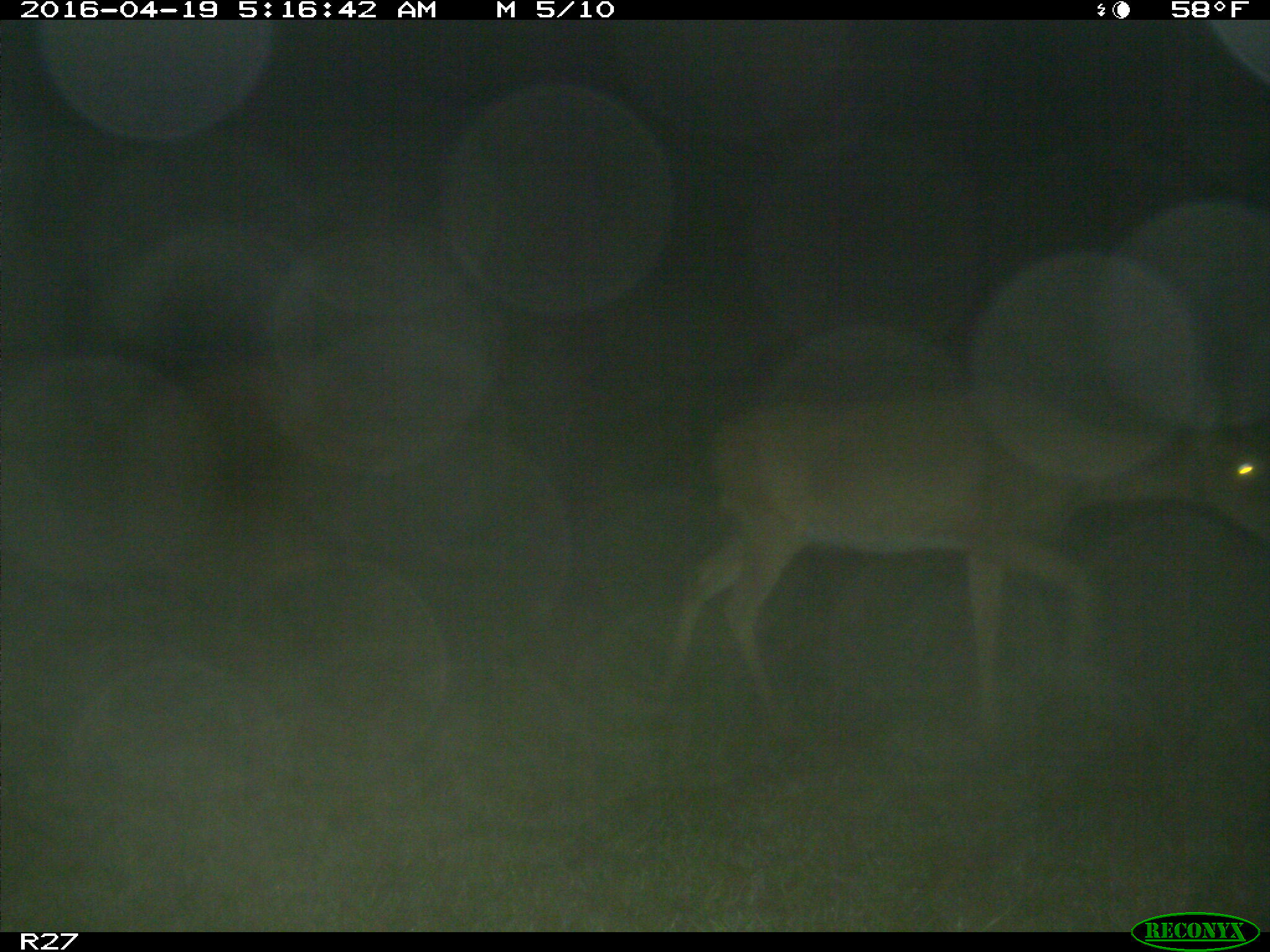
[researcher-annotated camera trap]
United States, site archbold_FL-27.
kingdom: Animalia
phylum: Chordata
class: Mammalia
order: Artiodactyla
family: Cervidae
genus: Odocoileus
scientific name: Odocoileus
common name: deer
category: unidentified deer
Unidentified deer (deer) (Odocoileus).